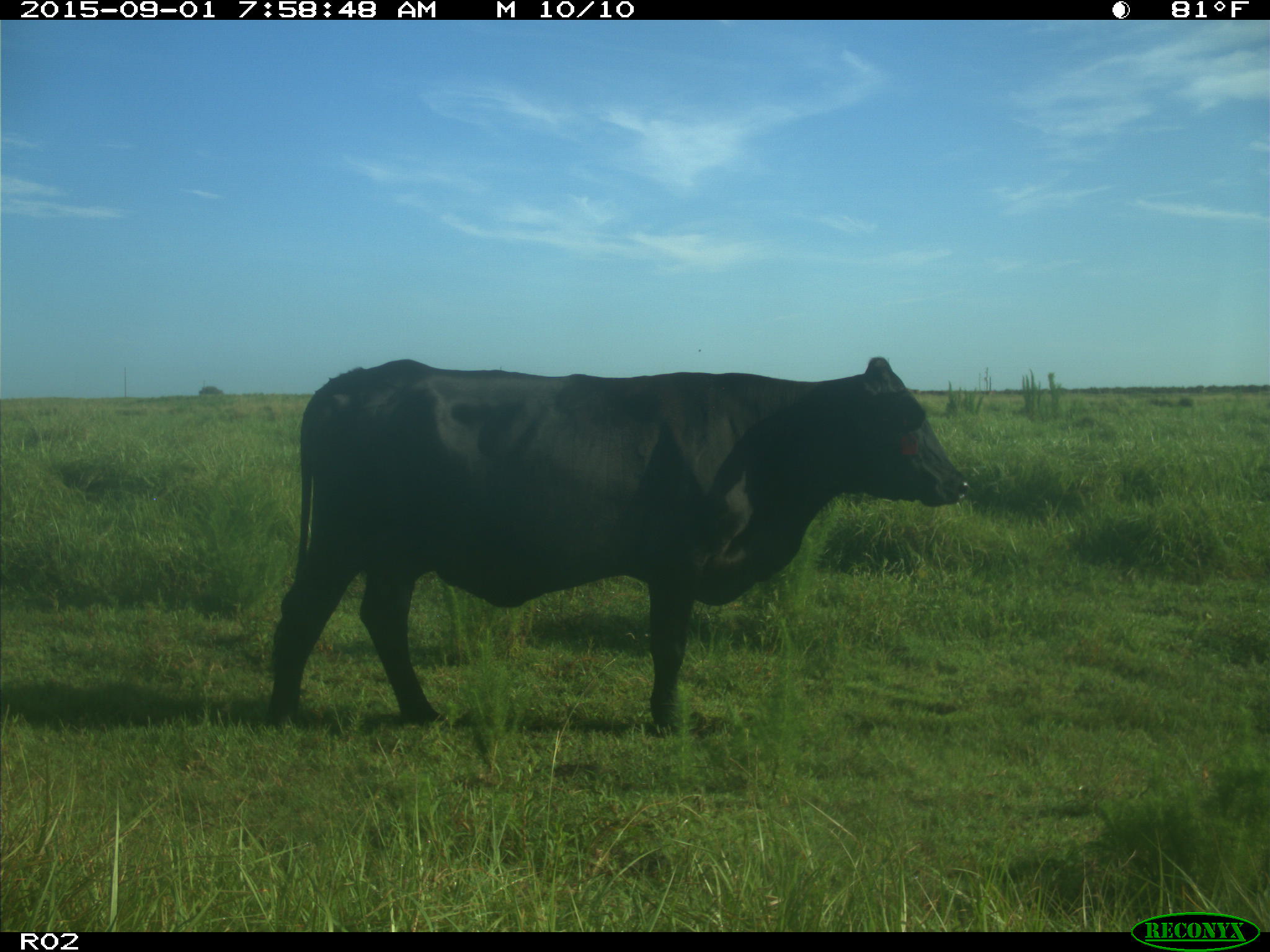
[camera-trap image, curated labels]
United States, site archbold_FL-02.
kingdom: Animalia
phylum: Chordata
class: Mammalia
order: Artiodactyla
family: Bovidae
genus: Bos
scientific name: Bos taurus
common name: domestic cow